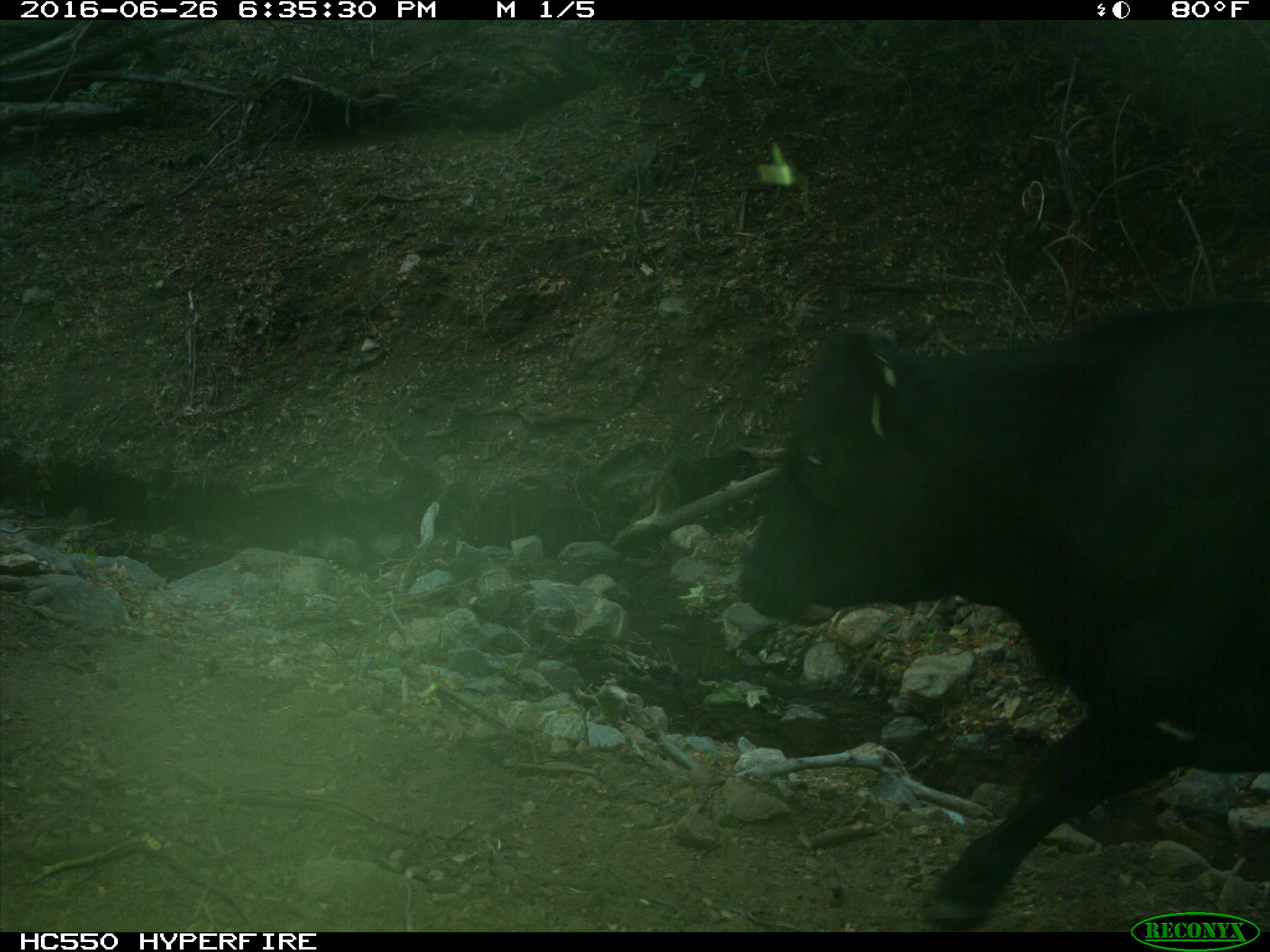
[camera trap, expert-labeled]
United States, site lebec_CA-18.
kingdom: Animalia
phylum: Chordata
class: Mammalia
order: Artiodactyla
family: Bovidae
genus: Bos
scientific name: Bos taurus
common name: domestic cow